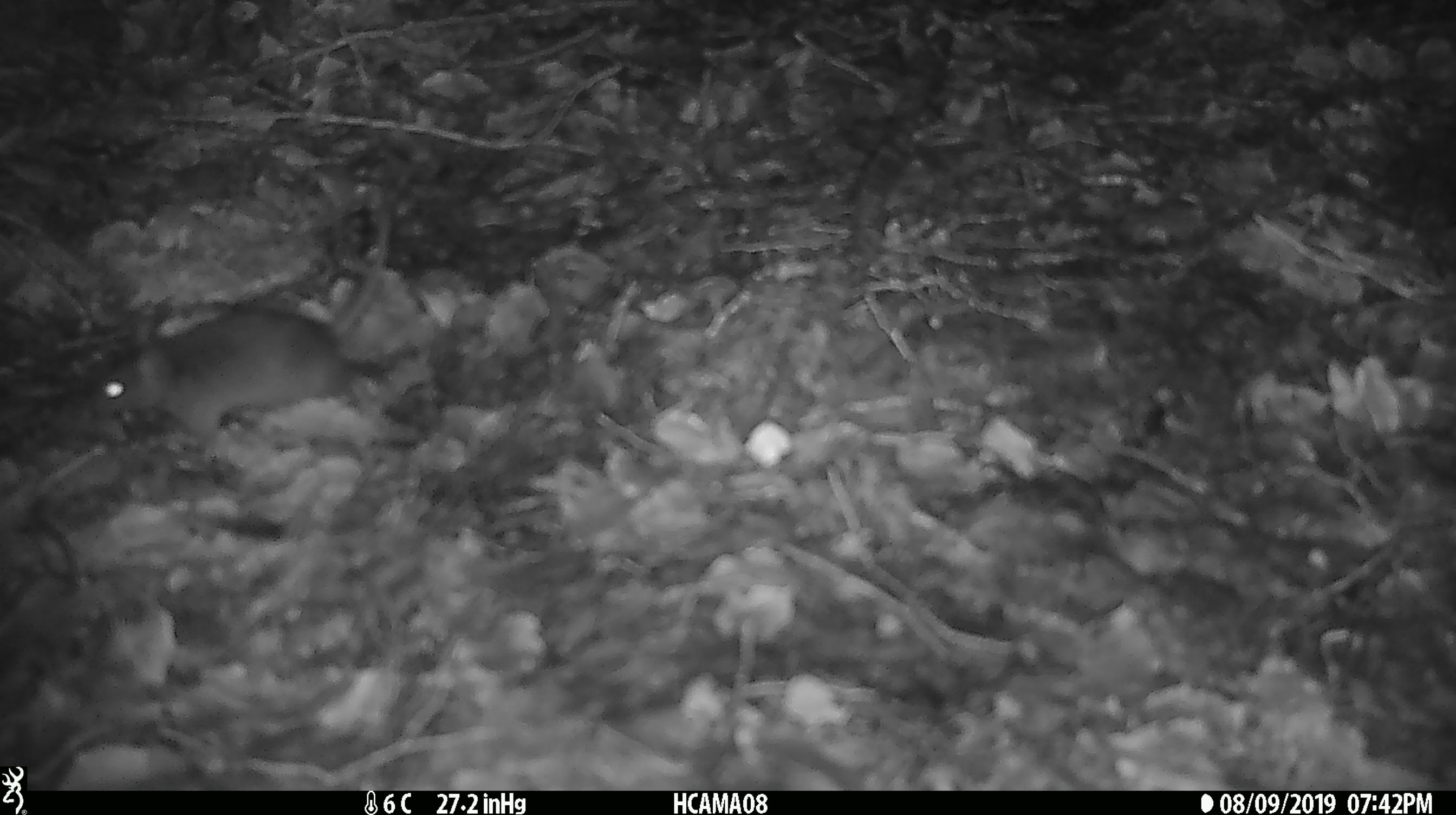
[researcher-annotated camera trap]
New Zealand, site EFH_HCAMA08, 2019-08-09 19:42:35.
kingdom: Animalia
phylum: Chordata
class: Mammalia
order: Rodentia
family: Muridae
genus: Mus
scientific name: Mus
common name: mouse